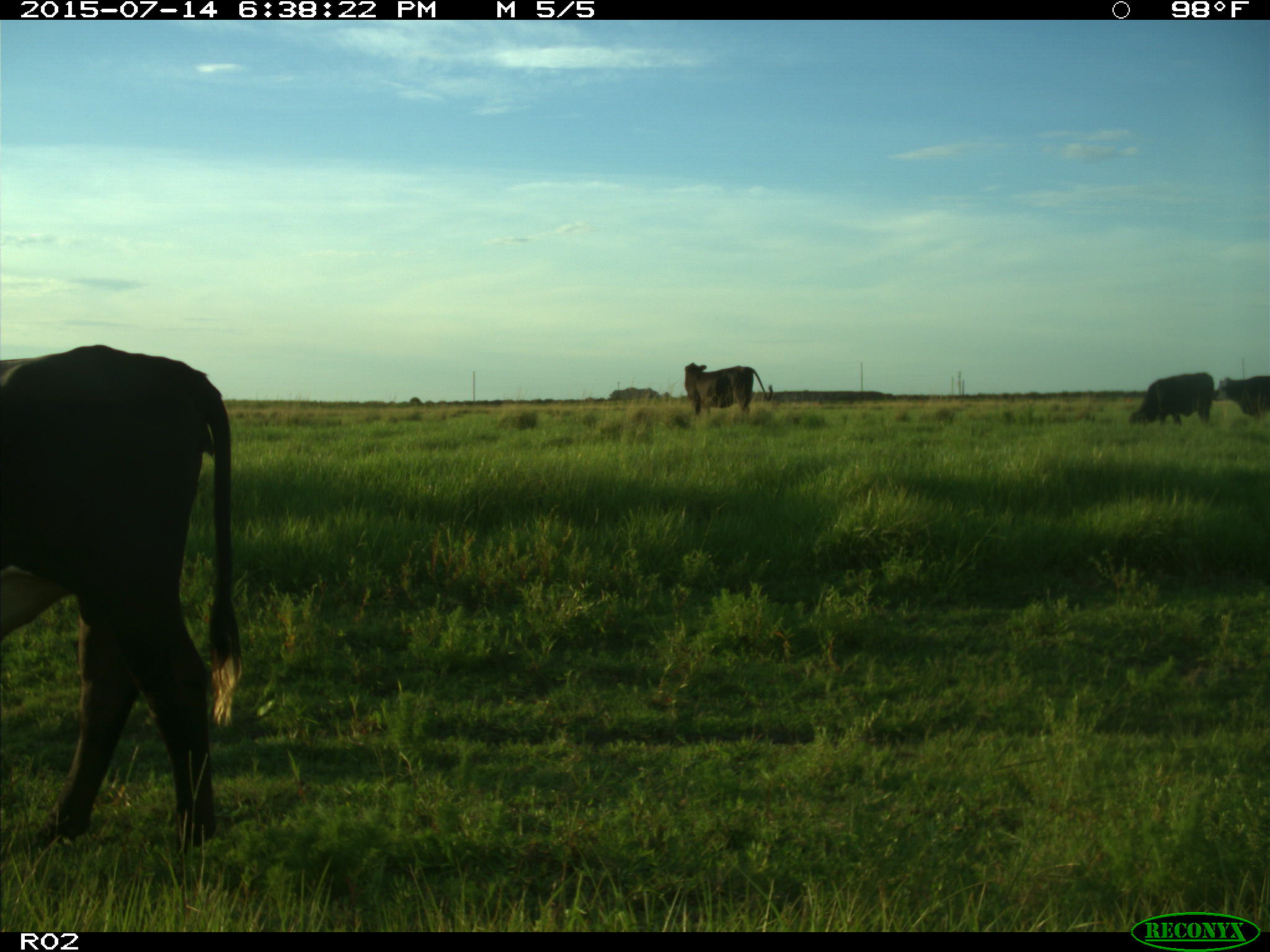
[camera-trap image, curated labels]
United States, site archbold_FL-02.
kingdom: Animalia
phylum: Chordata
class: Mammalia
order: Artiodactyla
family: Bovidae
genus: Bos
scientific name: Bos taurus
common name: domestic cow